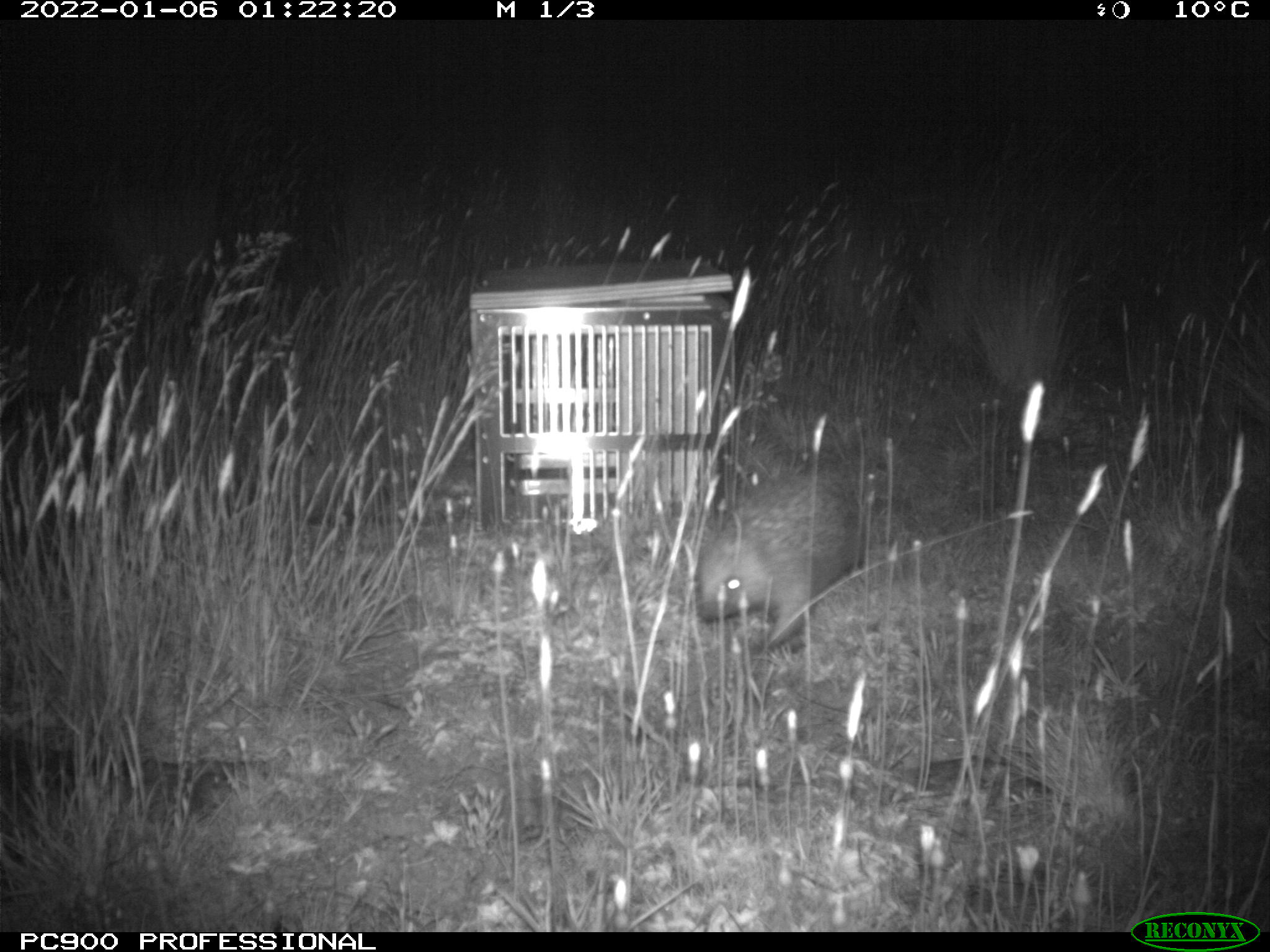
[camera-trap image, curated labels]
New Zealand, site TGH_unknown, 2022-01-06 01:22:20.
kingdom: Animalia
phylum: Chordata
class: Mammalia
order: Eulipotyphla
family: Erinaceidae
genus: Erinaceus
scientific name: Erinaceus europaeus europaeus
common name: european hedgehog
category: hedgehog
Hedgehog (european hedgehog) (Erinaceus europaeus europaeus).